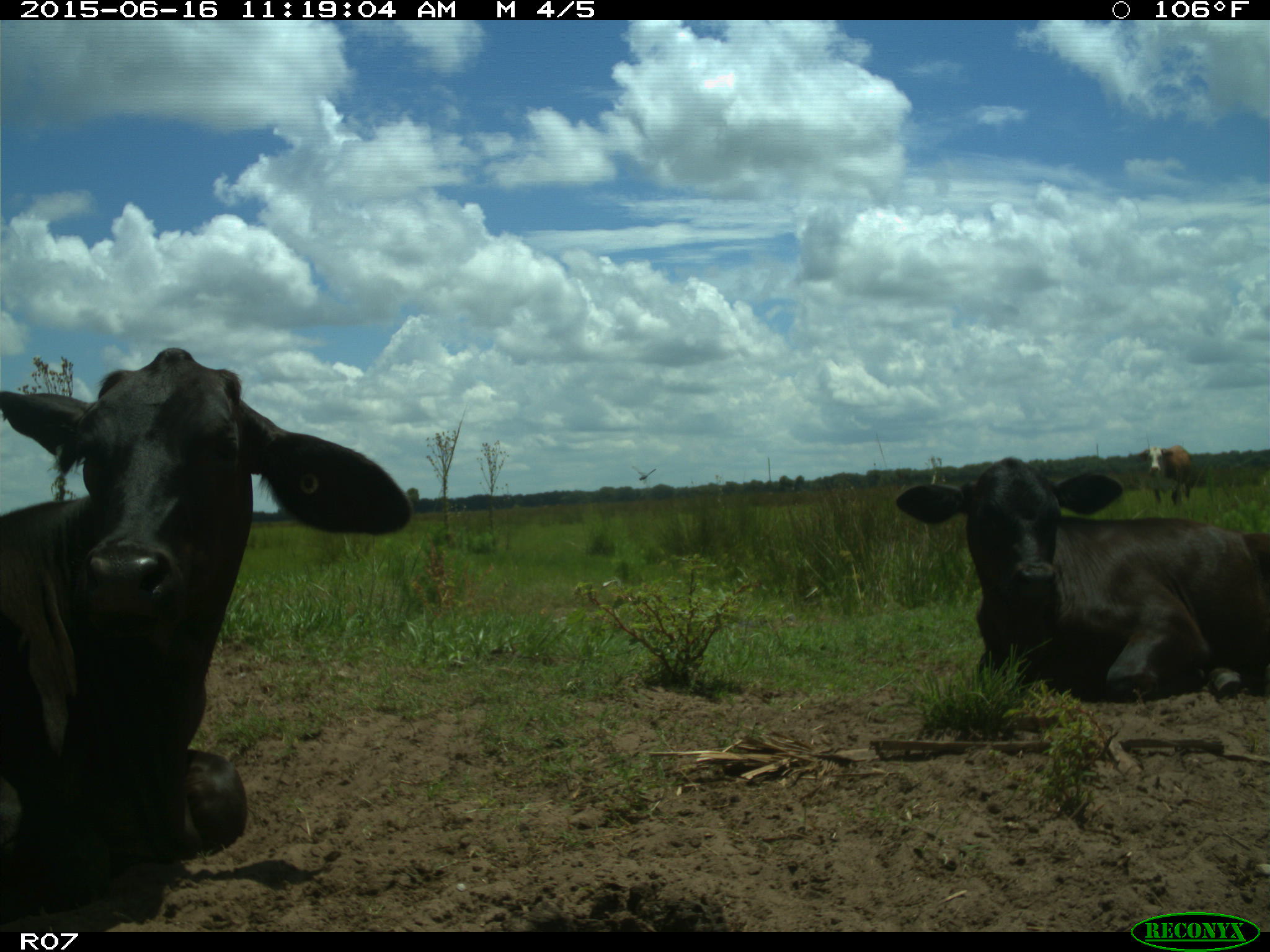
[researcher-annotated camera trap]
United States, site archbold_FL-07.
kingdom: Animalia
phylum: Chordata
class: Mammalia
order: Artiodactyla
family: Bovidae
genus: Bos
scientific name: Bos taurus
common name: domestic cow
Bos taurus (domestic cow).